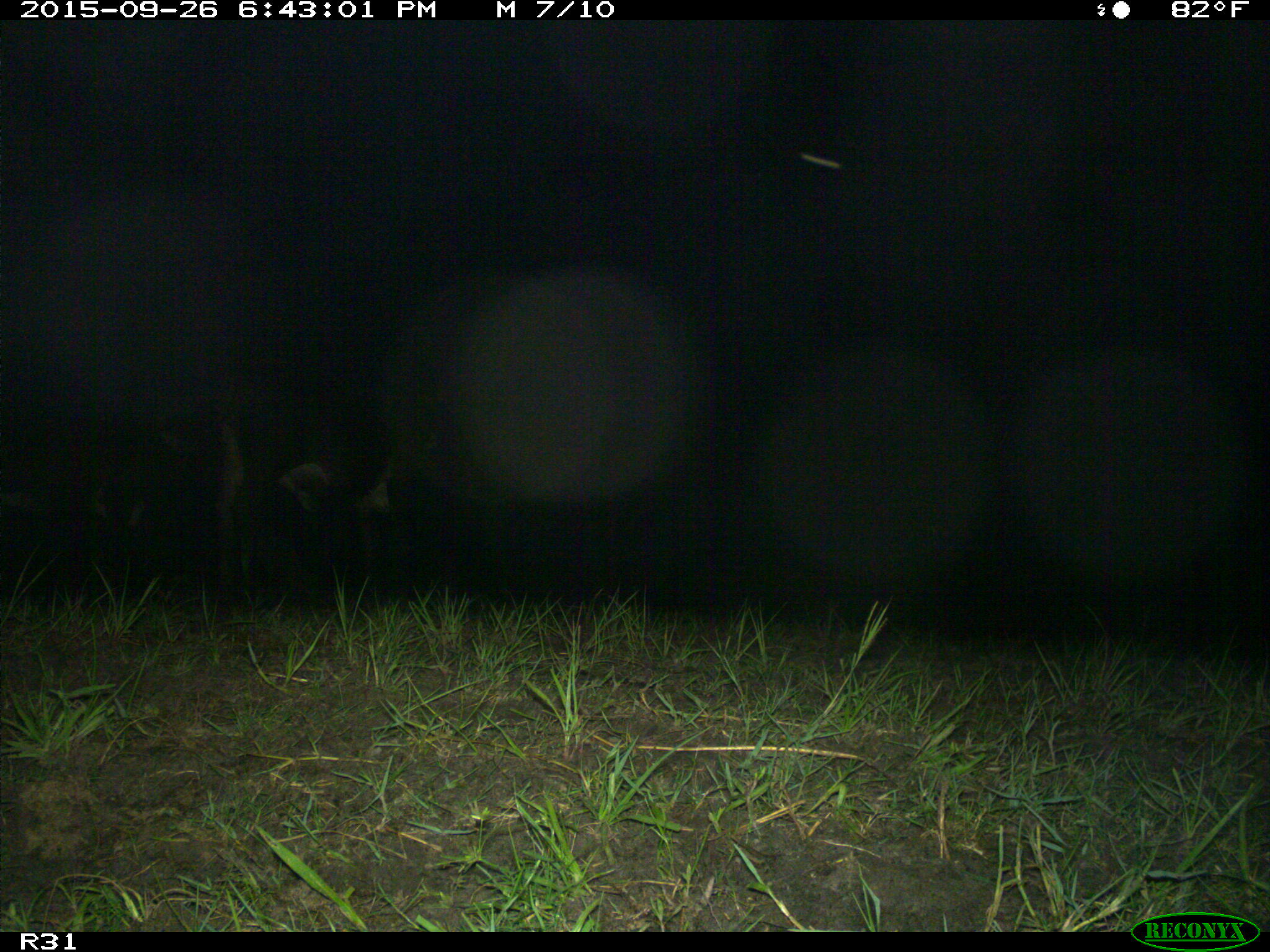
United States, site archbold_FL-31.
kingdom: Animalia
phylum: Chordata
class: Mammalia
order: Artiodactyla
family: Bovidae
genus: Bos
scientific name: Bos taurus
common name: domestic cow